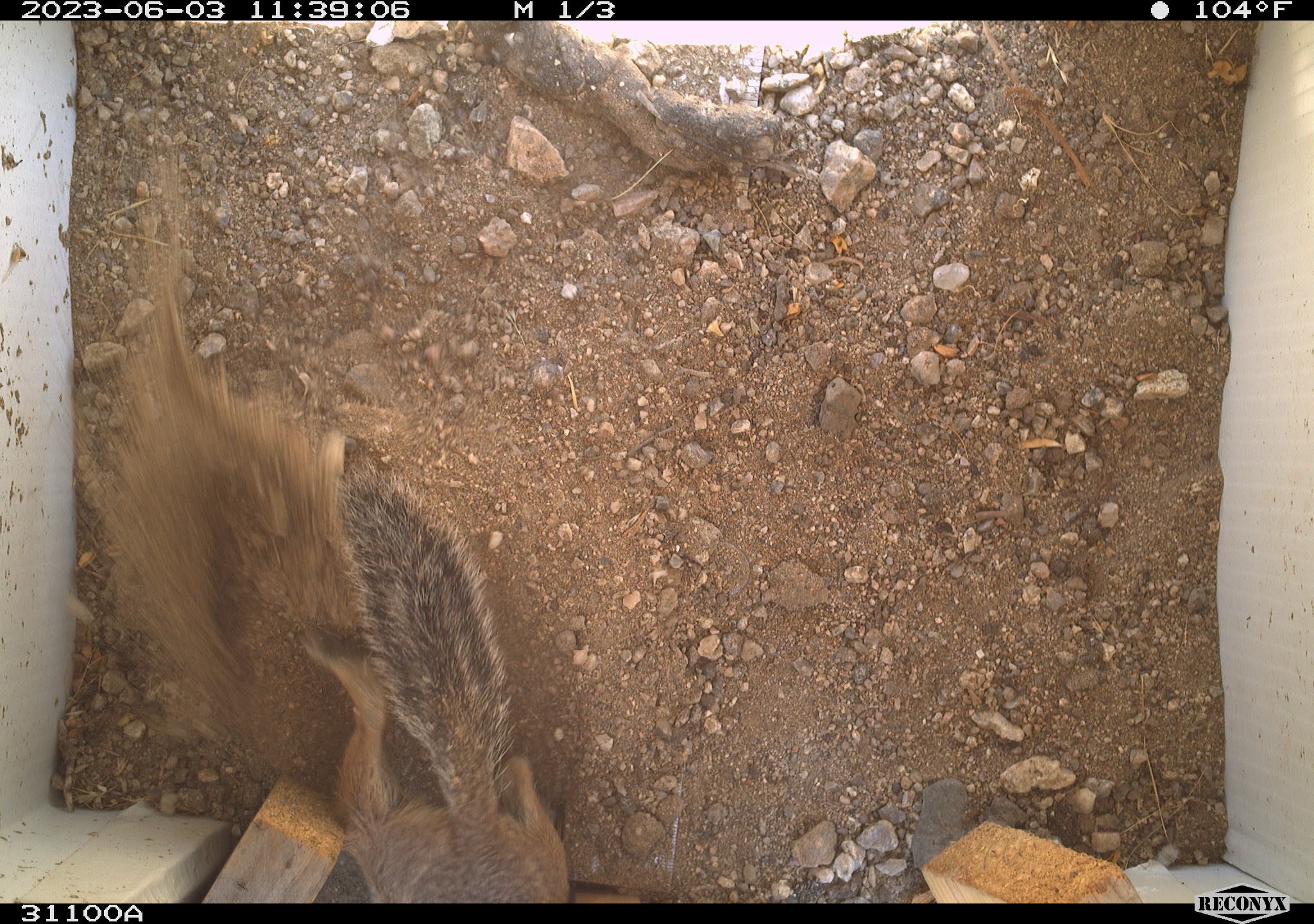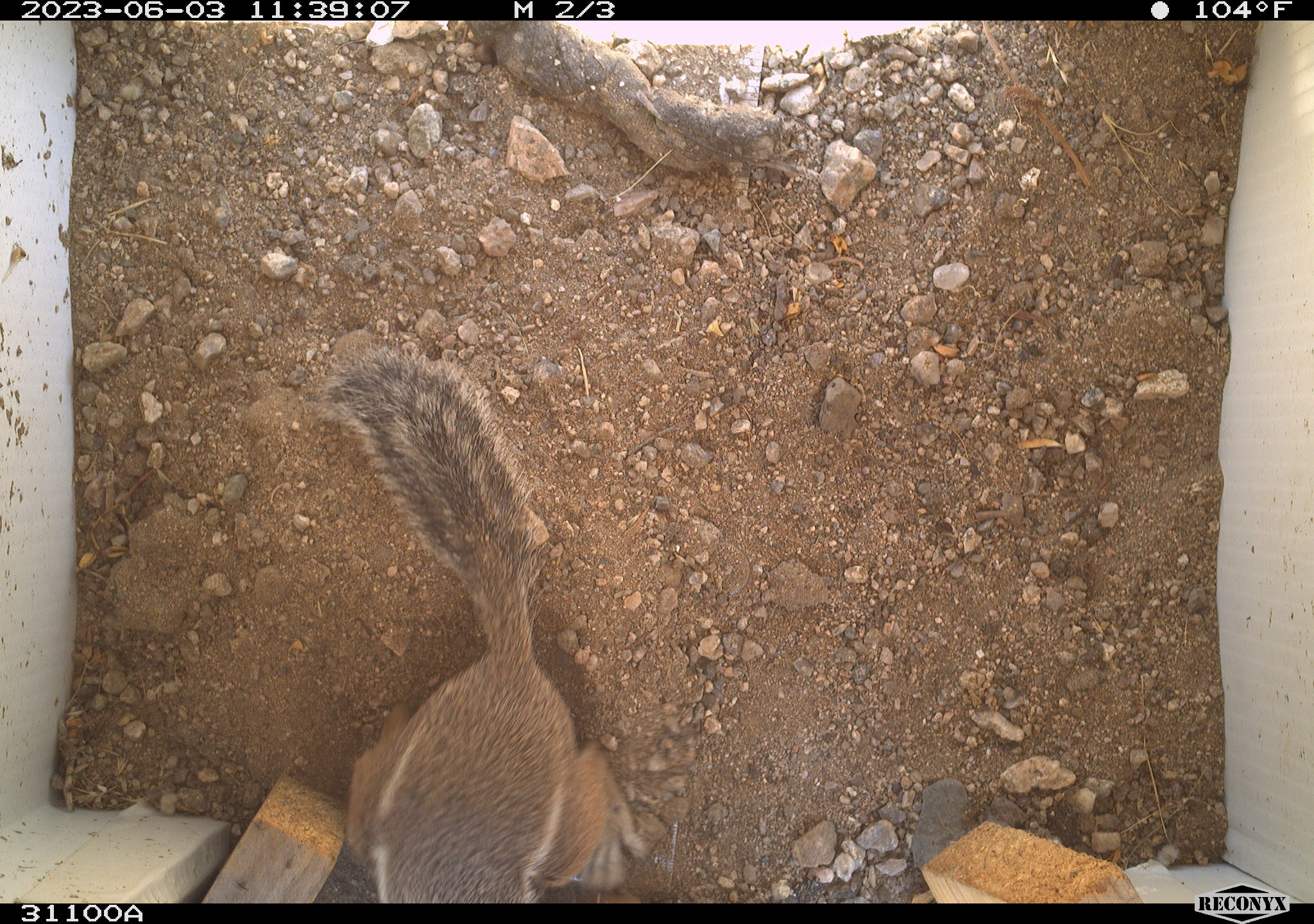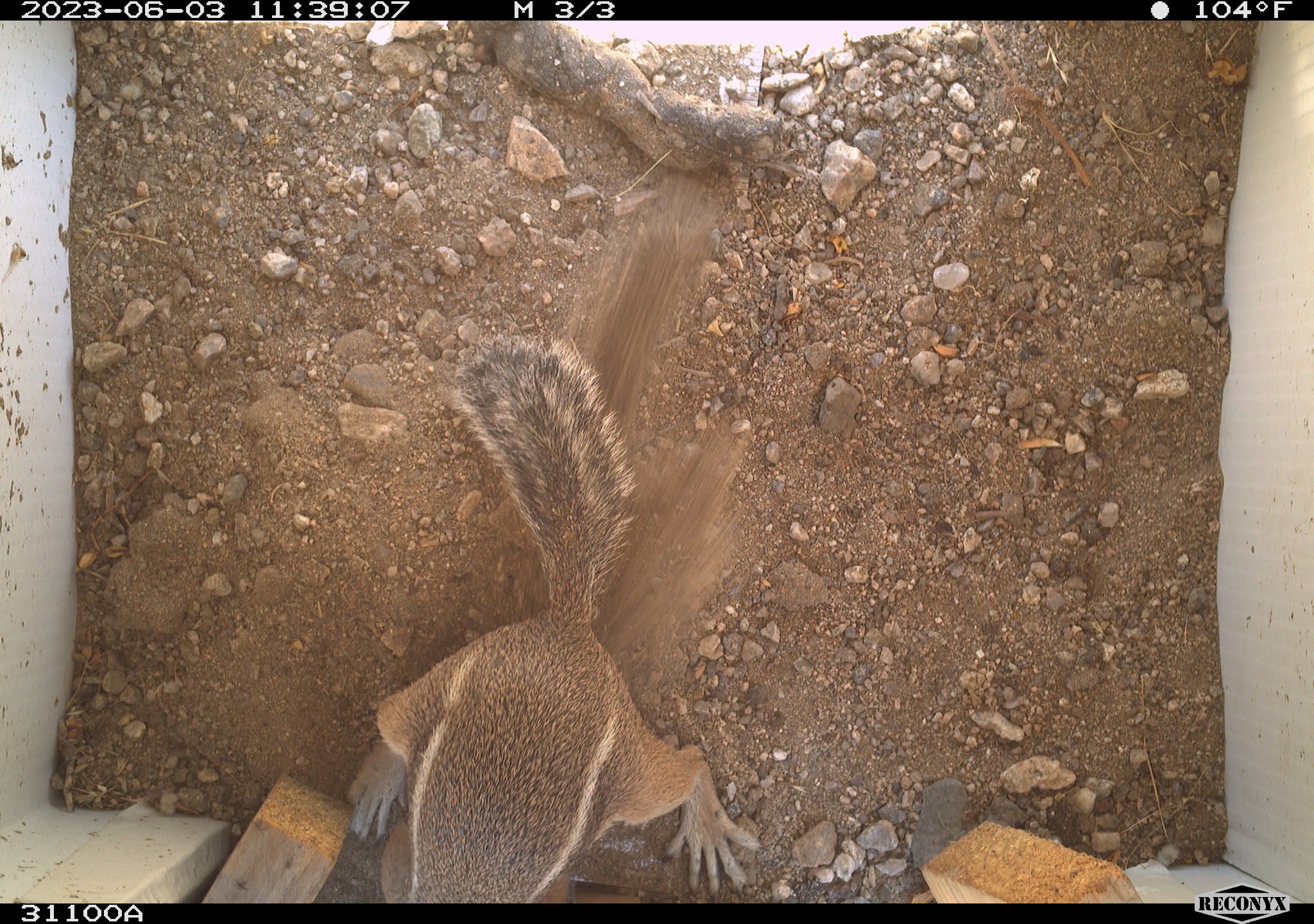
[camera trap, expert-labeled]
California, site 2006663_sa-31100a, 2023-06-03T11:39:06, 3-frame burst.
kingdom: Animalia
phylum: Chordata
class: Mammalia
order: Rodentia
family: Sciuridae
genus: Ammospermophilus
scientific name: Ammospermophilus leucurus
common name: white-tailed antelope squirrel